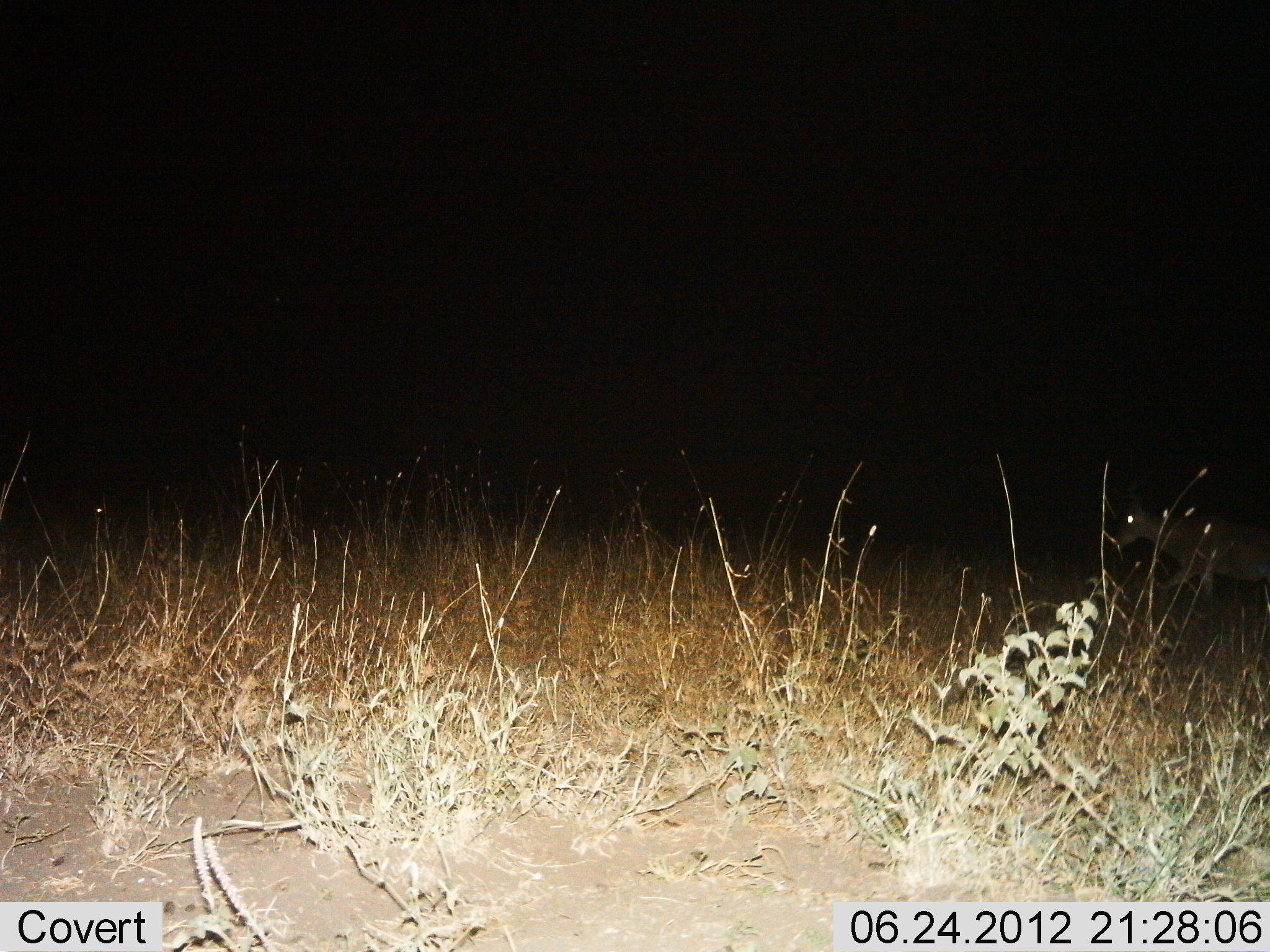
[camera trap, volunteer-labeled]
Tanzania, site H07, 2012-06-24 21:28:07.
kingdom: Animalia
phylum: Chordata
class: Mammalia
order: Artiodactyla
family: Bovidae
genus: Alcelaphus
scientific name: Alcelaphus buselaphus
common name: hartebeest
Hartebeest (Alcelaphus buselaphus), count 1. Behavior (volunteer vote fractions): standing 0%, resting 0%, moving 100%, interacting 0%. Young present (vote fraction): 0%. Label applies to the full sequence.